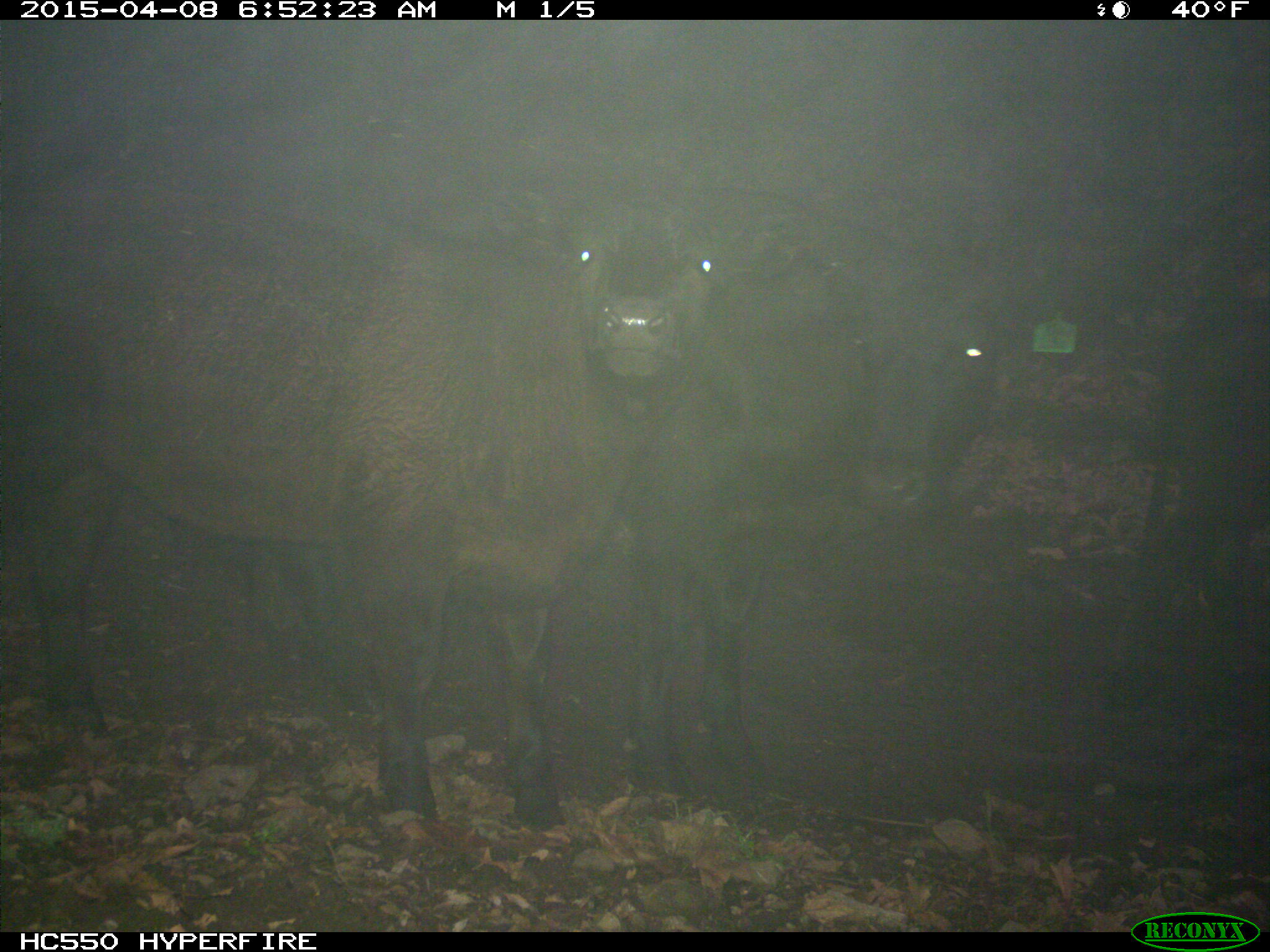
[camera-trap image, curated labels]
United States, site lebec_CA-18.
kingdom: Animalia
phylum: Chordata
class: Mammalia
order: Artiodactyla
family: Bovidae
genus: Bos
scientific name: Bos taurus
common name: domestic cow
Bos taurus (domestic cow).